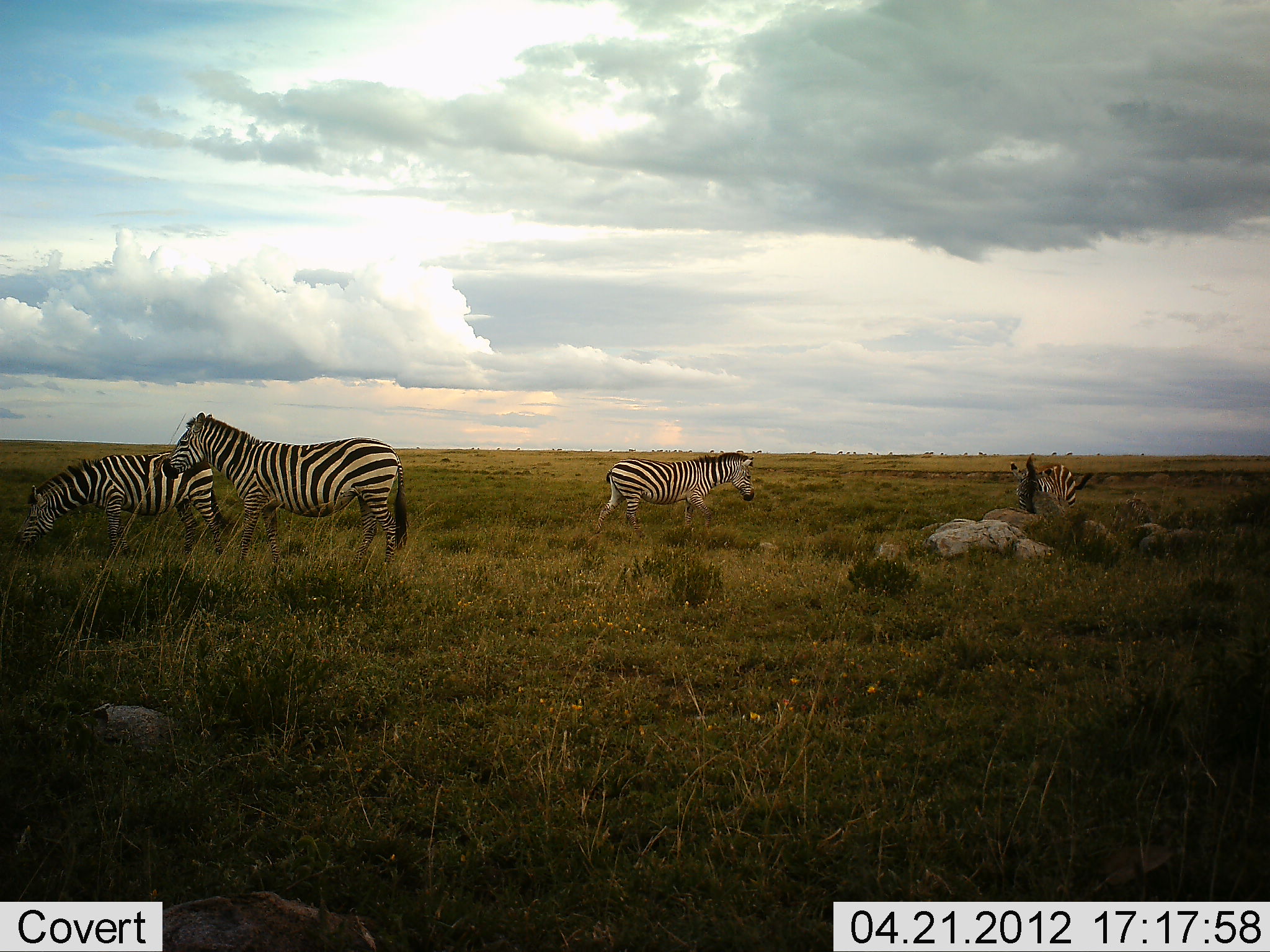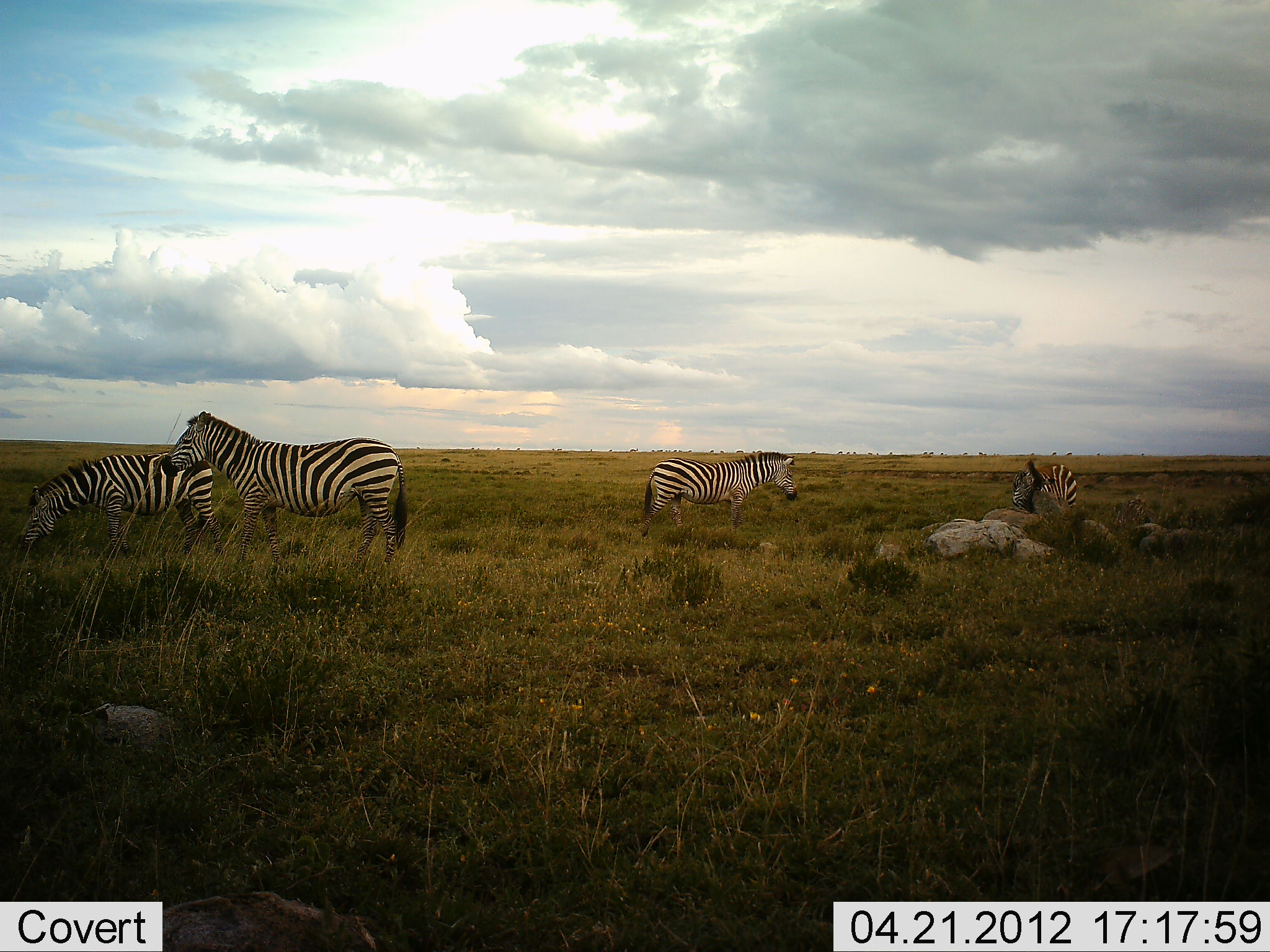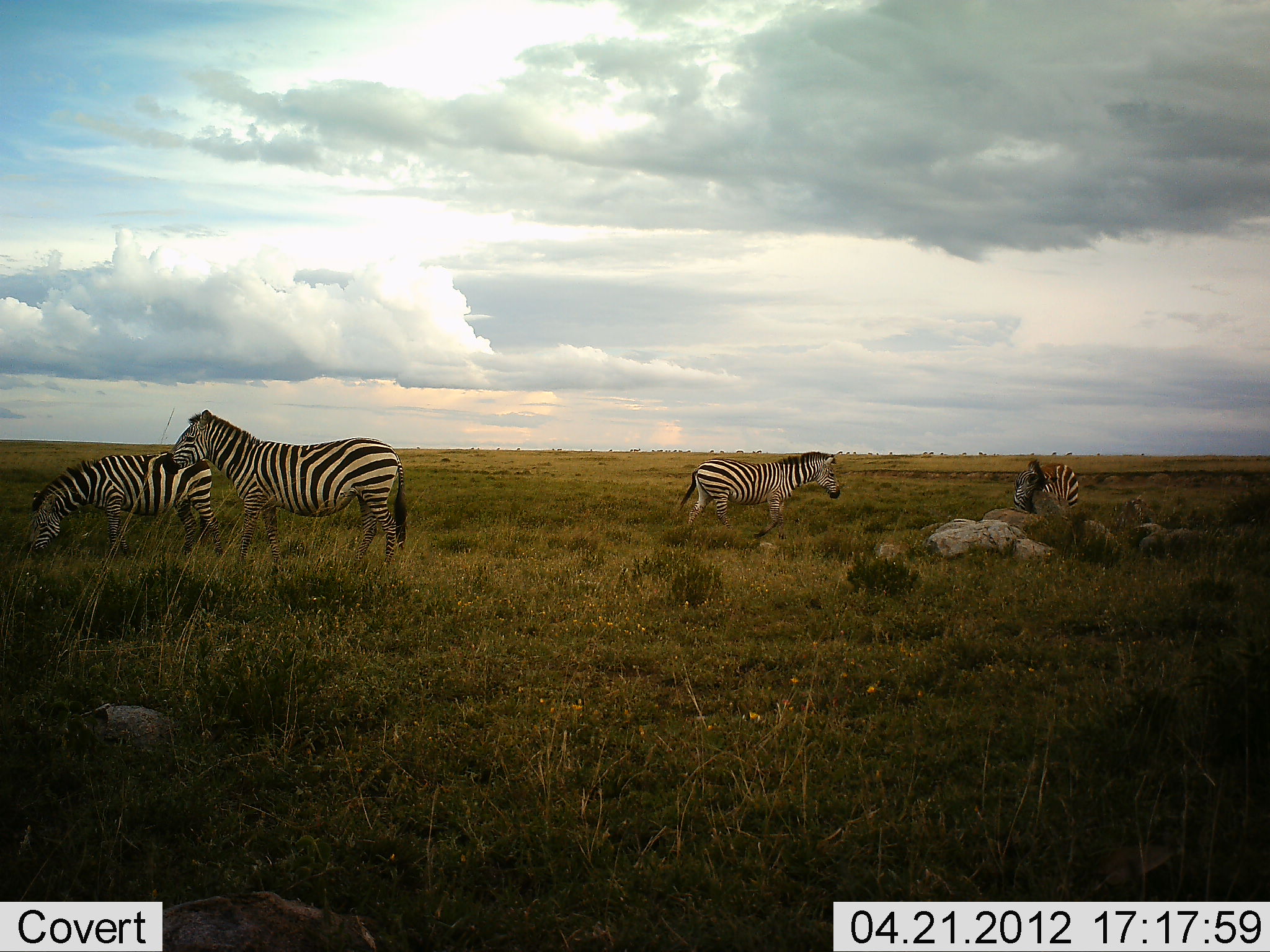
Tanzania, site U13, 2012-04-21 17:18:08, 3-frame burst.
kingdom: Animalia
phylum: Chordata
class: Mammalia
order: Perissodactyla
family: Equidae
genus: Equus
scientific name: Equus quagga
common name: plains zebra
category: zebra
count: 4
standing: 84%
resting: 8%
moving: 48%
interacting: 0%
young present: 0%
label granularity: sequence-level